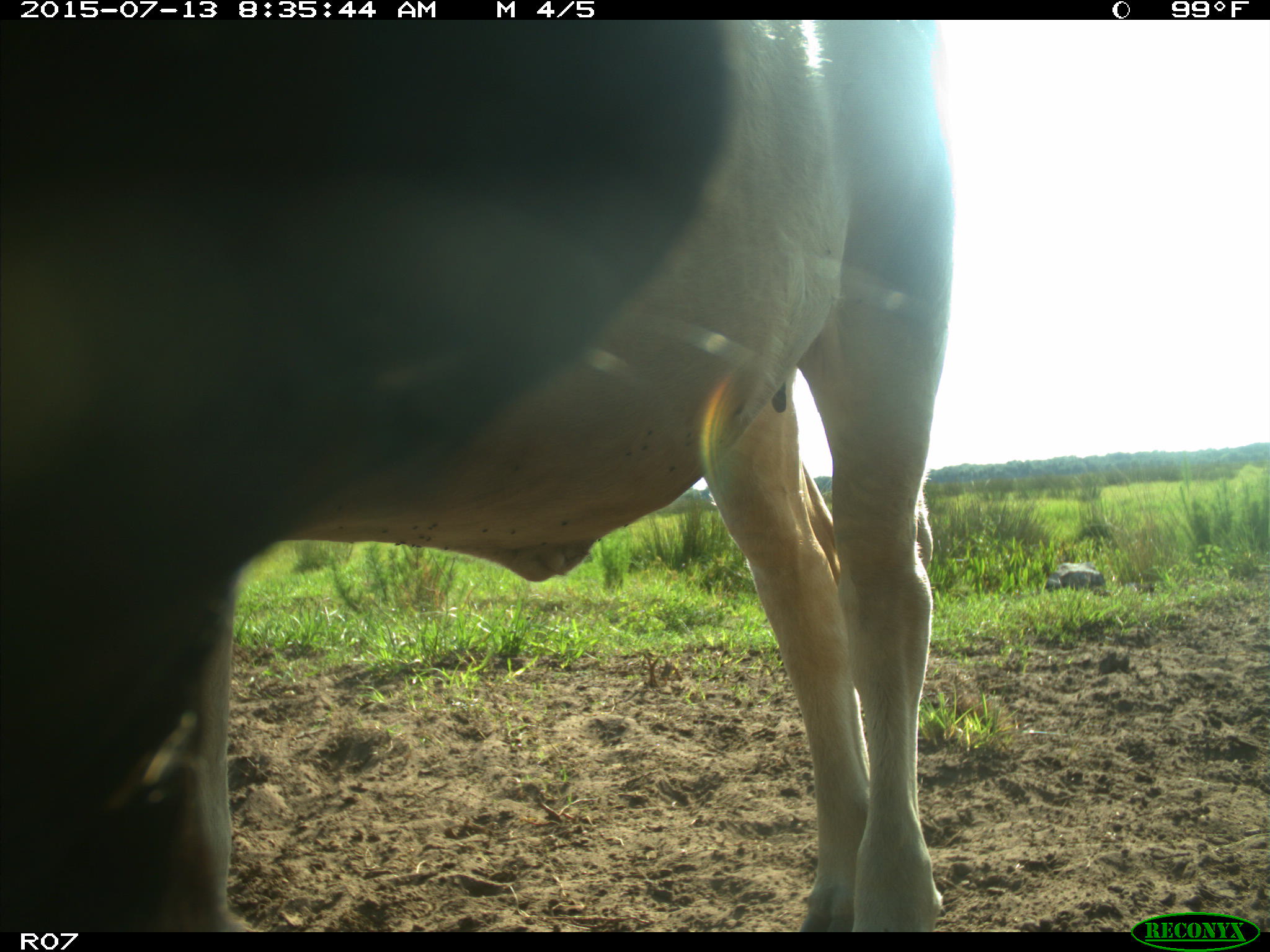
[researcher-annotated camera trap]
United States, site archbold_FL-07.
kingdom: Animalia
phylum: Chordata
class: Mammalia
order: Artiodactyla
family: Bovidae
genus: Bos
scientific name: Bos taurus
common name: domestic cow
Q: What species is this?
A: Bos taurus (domestic cow).